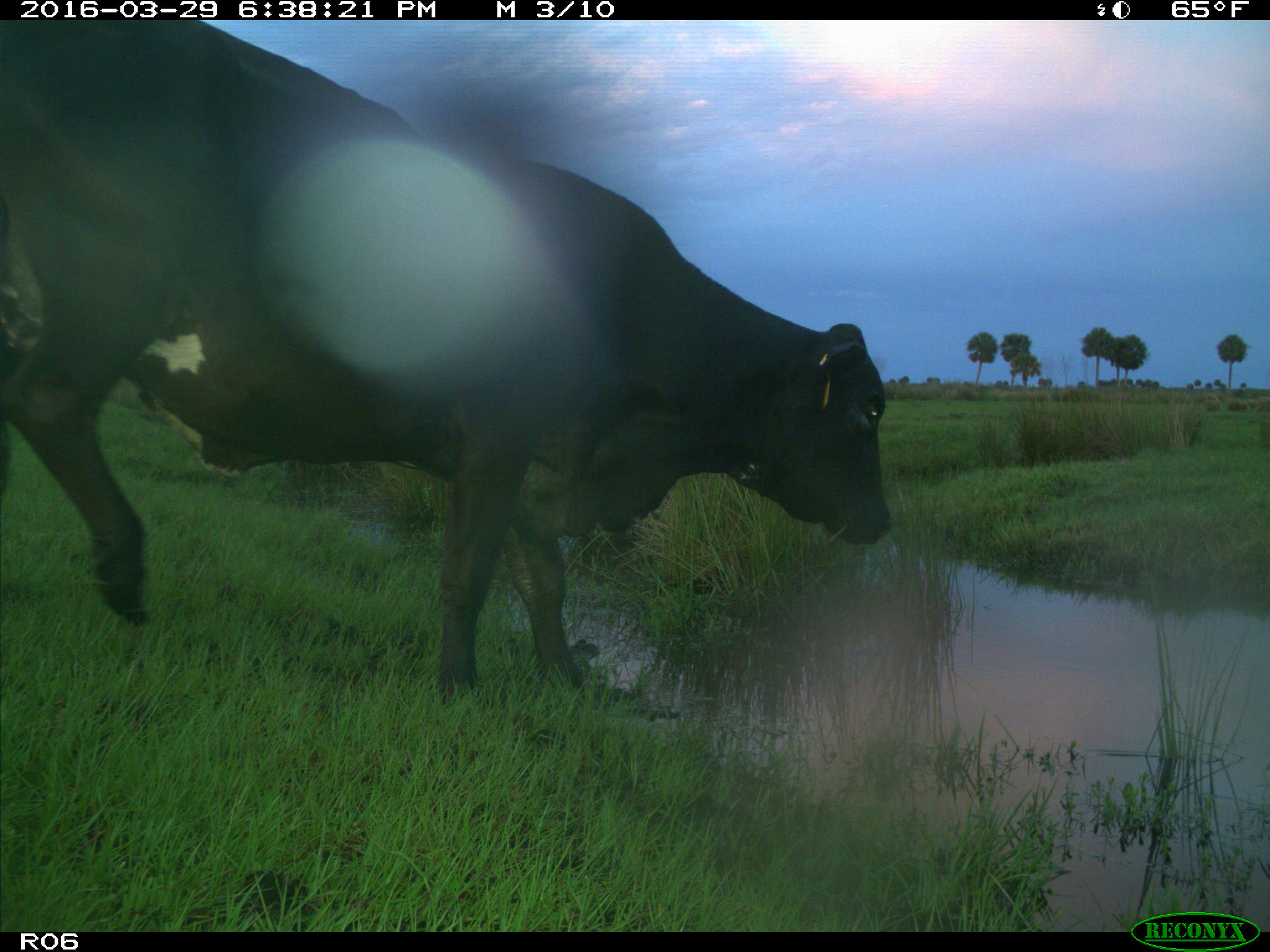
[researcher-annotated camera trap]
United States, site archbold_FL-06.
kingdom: Animalia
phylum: Chordata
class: Mammalia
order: Artiodactyla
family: Bovidae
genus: Bos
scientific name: Bos taurus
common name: domestic cow